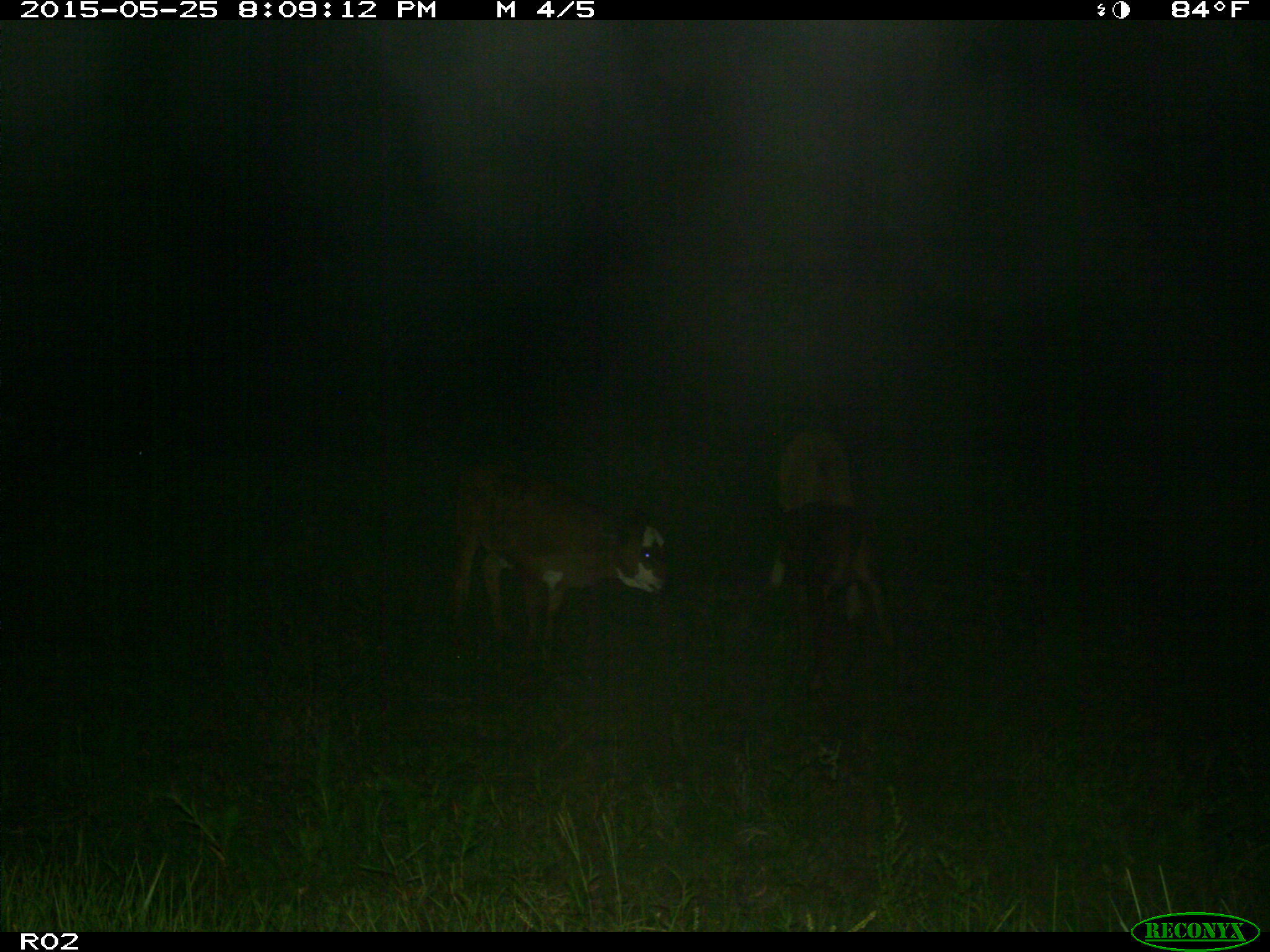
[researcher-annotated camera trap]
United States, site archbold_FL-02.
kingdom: Animalia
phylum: Chordata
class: Mammalia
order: Artiodactyla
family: Bovidae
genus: Bos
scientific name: Bos taurus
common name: domestic cow